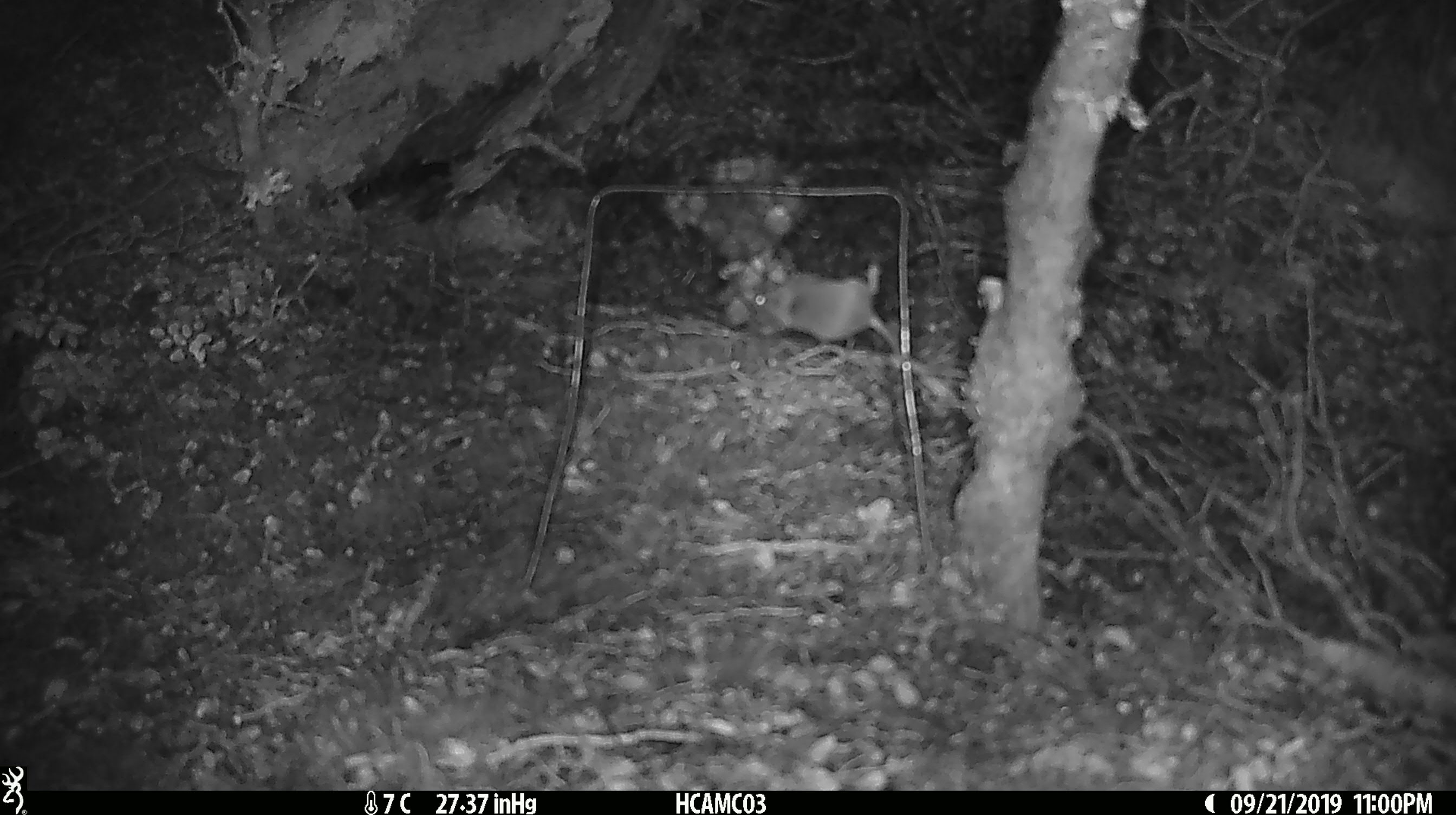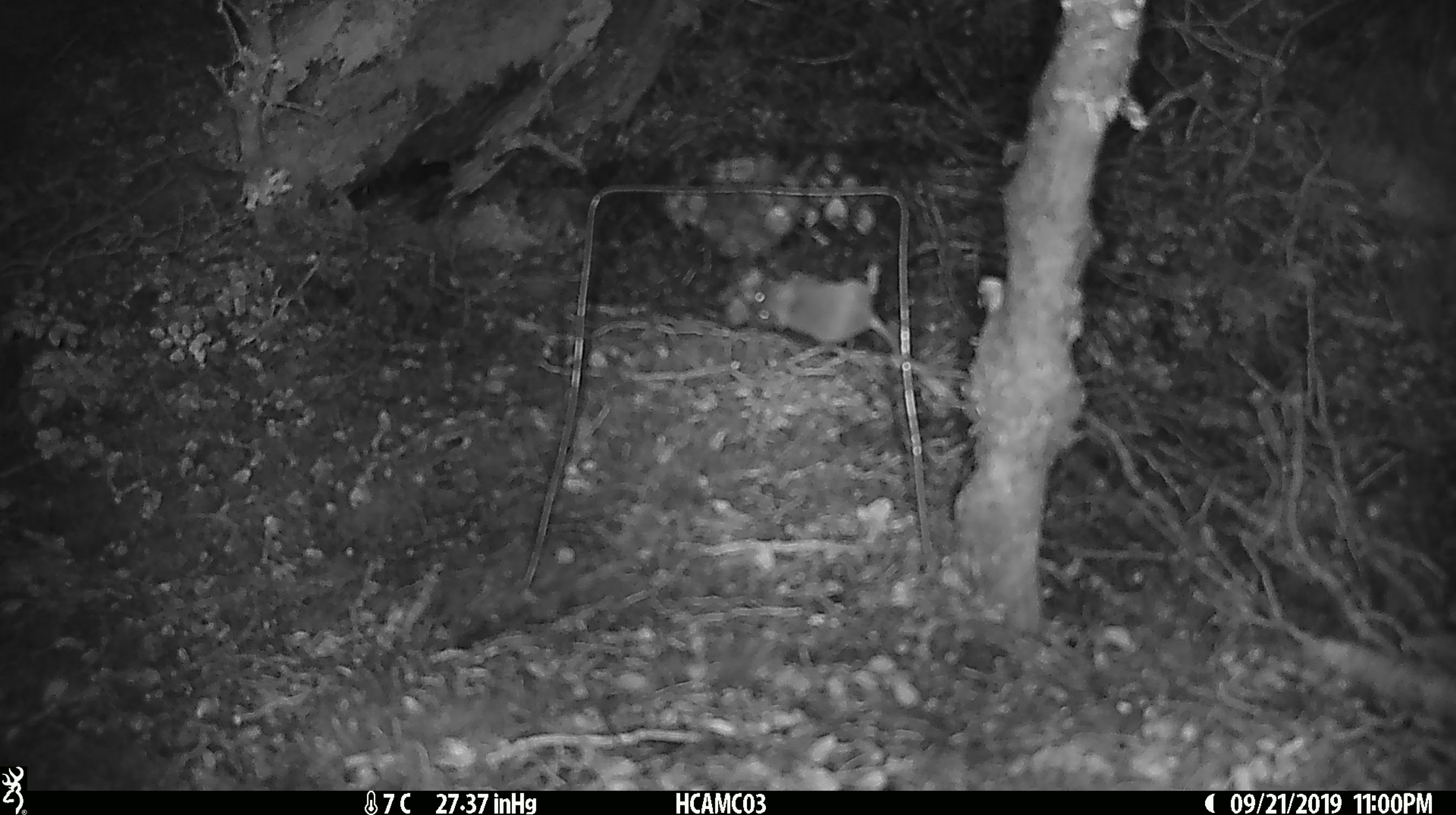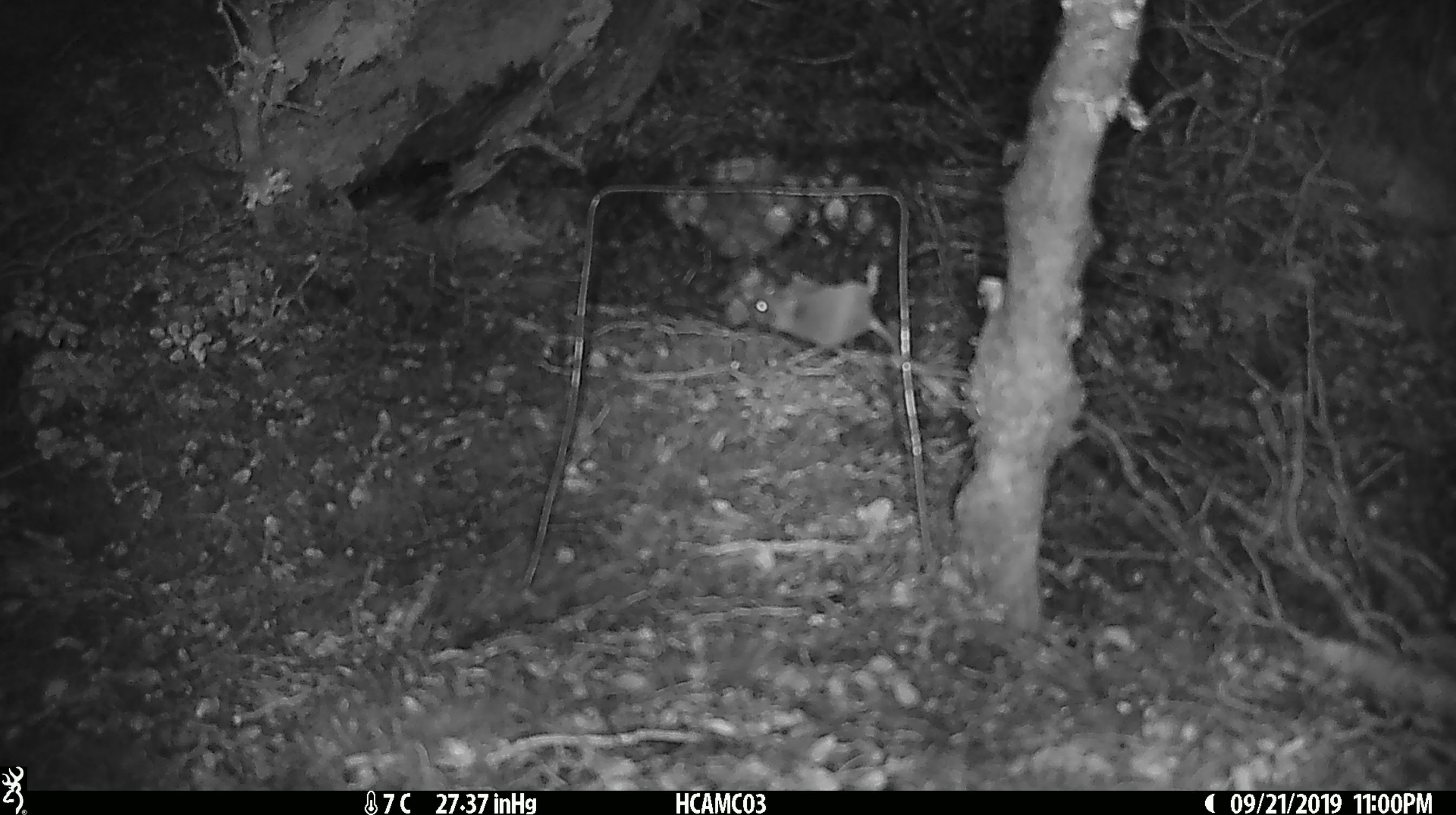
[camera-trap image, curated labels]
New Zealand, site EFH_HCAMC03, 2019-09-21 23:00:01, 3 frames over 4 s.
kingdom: Animalia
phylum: Chordata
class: Mammalia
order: Rodentia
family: Muridae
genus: Mus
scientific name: Mus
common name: mouse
Mouse (Mus).